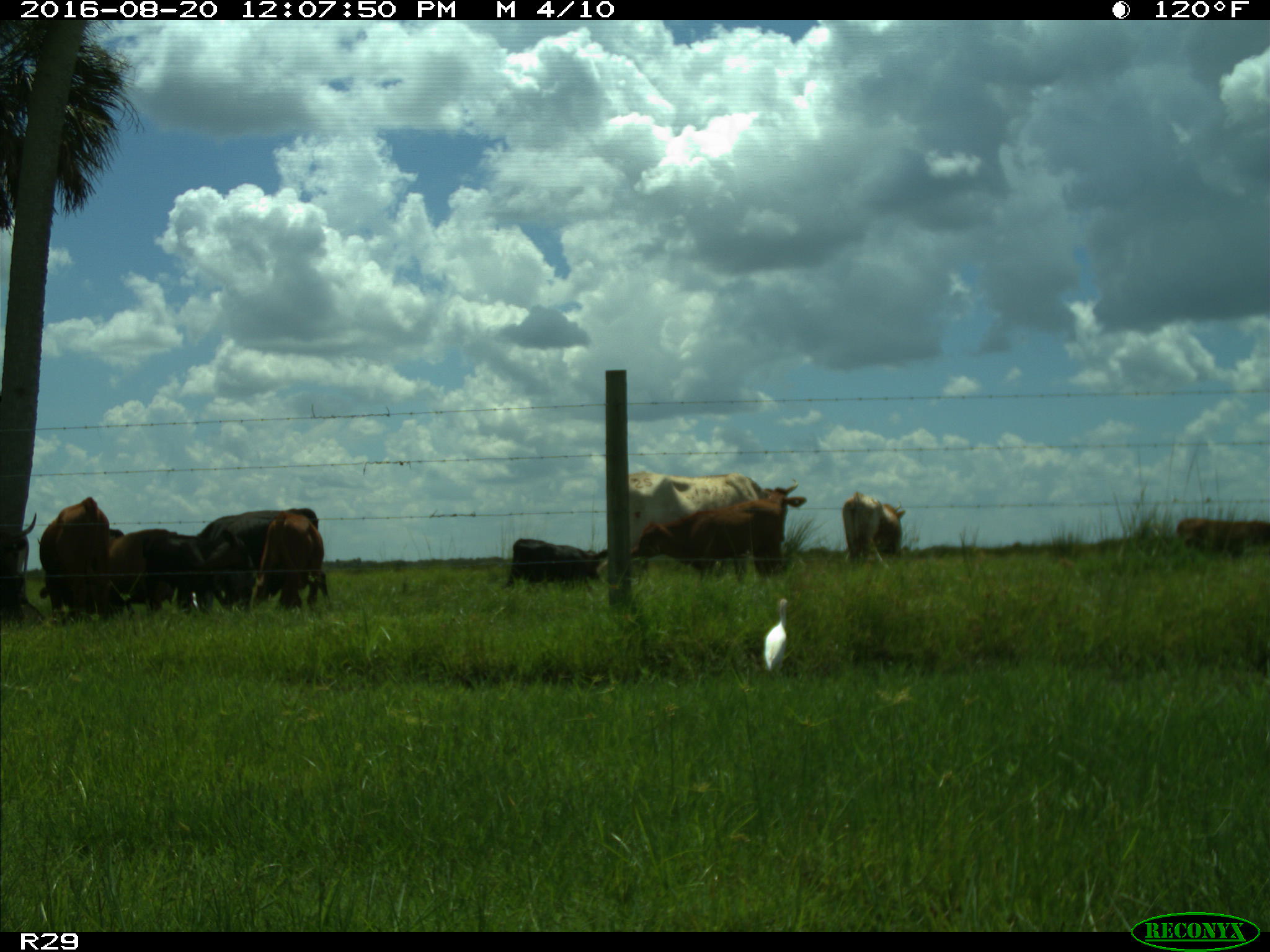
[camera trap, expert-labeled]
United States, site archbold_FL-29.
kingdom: Animalia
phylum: Chordata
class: Mammalia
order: Artiodactyla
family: Bovidae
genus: Bos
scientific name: Bos taurus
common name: domestic cow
Bos taurus (domestic cow).